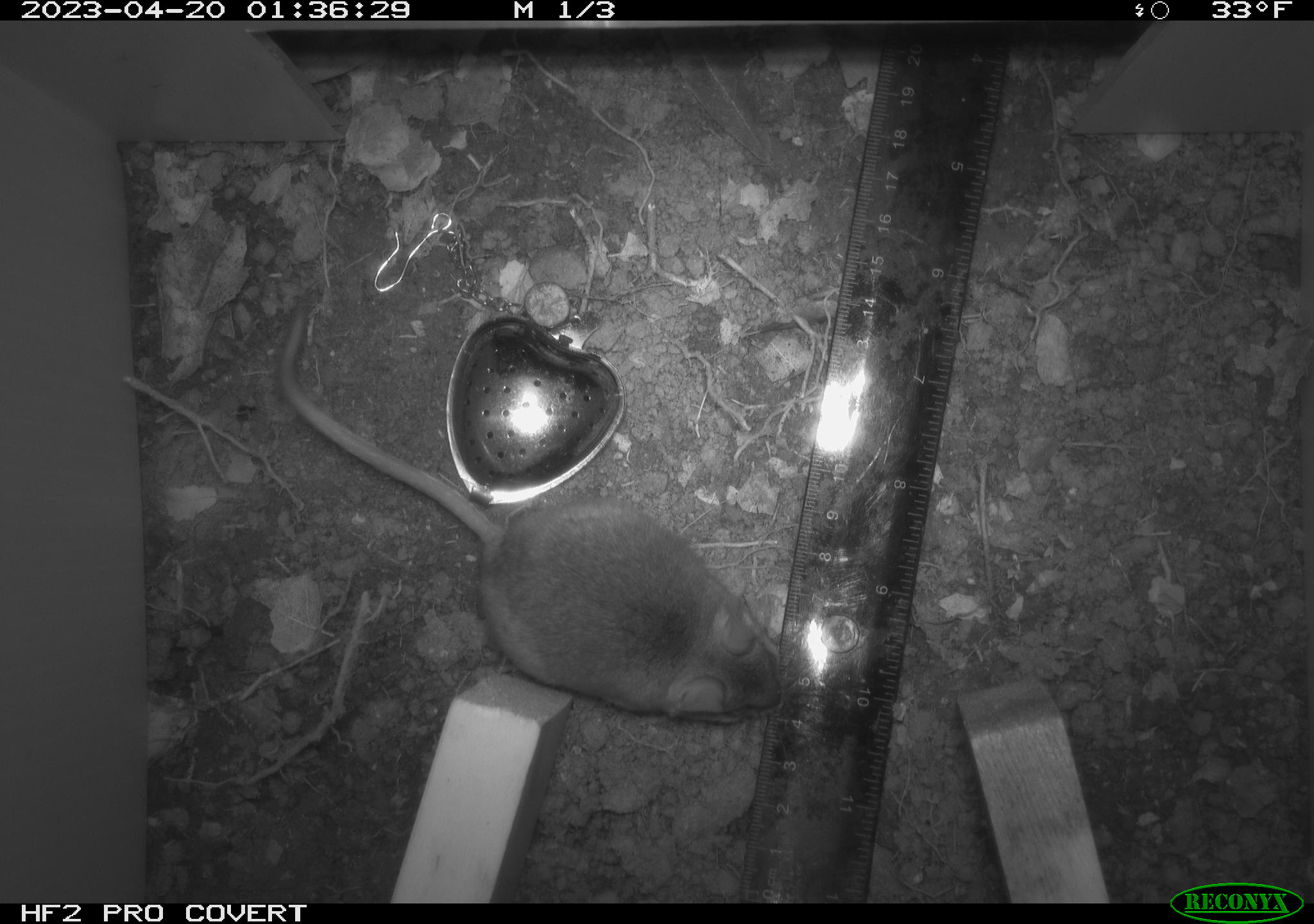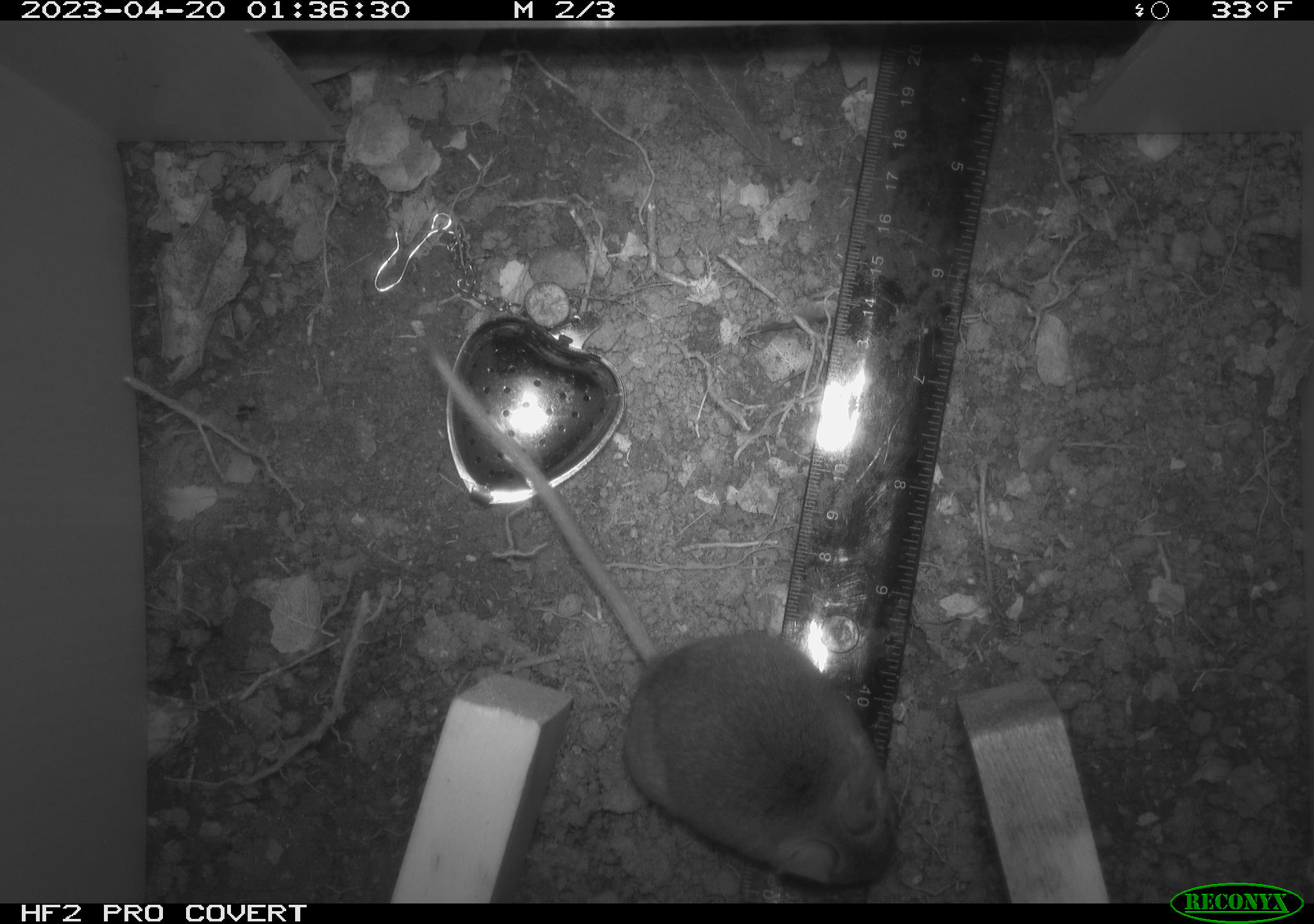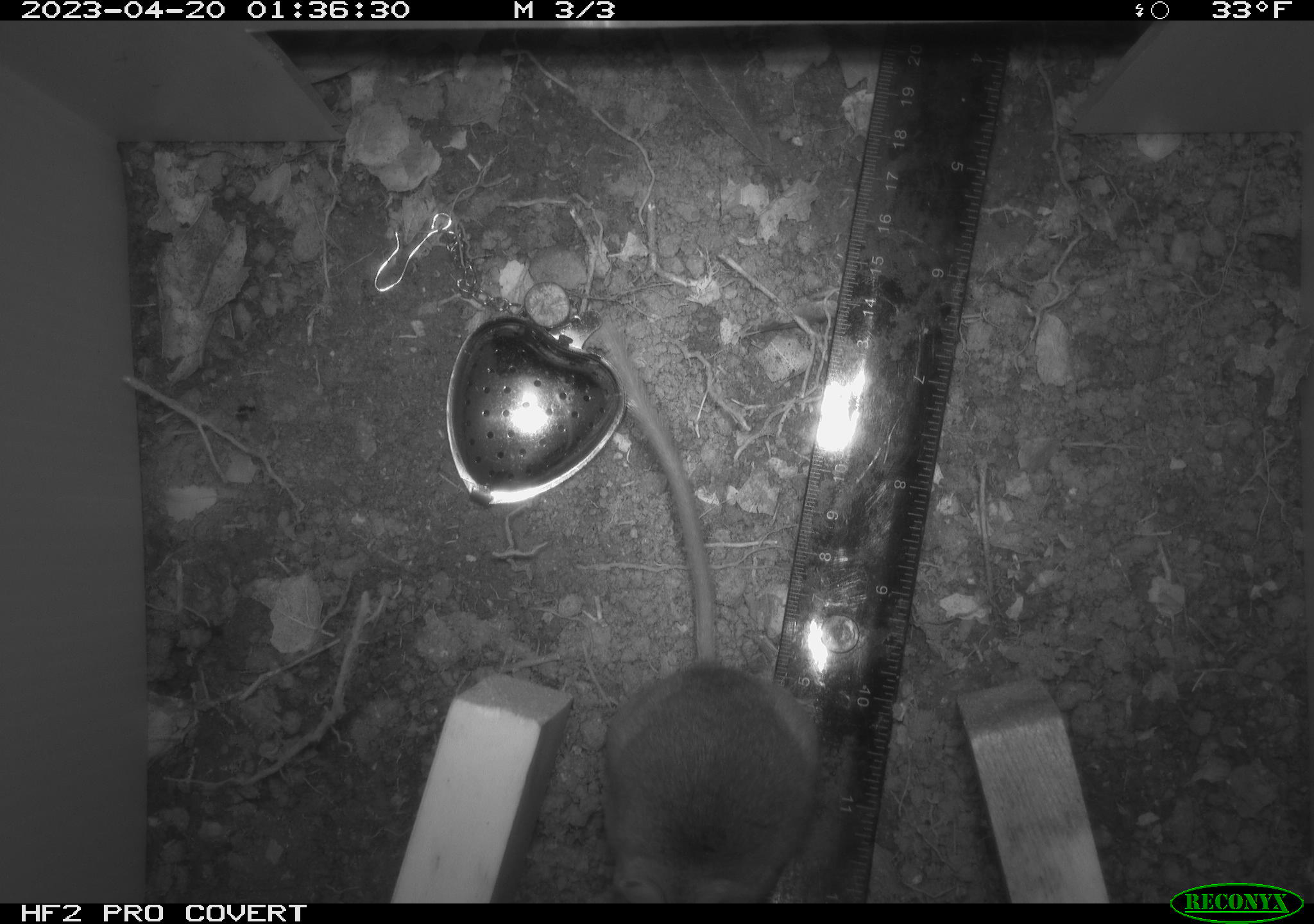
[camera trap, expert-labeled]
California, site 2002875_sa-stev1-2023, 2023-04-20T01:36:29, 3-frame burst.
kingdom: Animalia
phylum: Chordata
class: Mammalia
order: Rodentia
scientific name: Rodentia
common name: mouse species